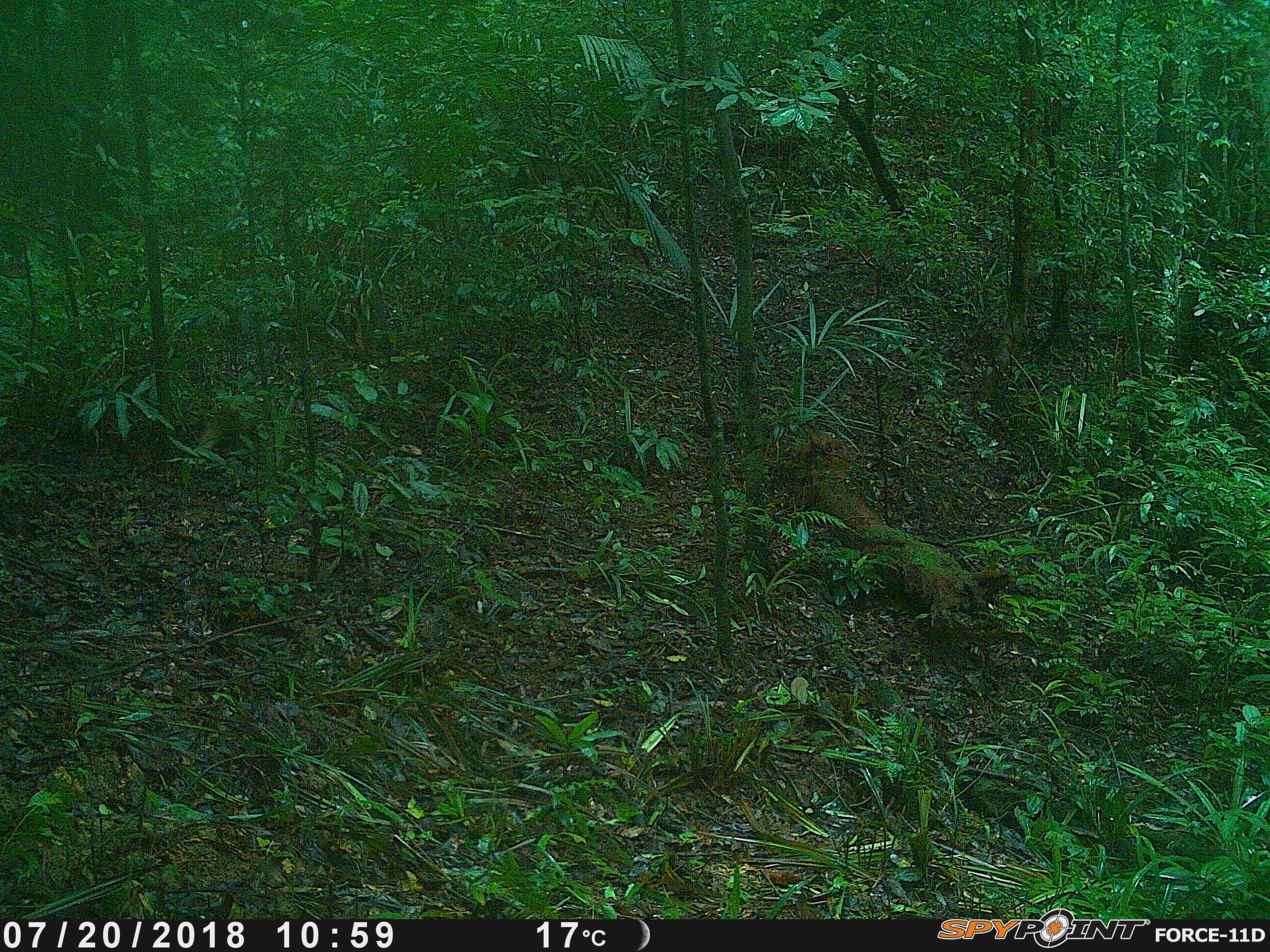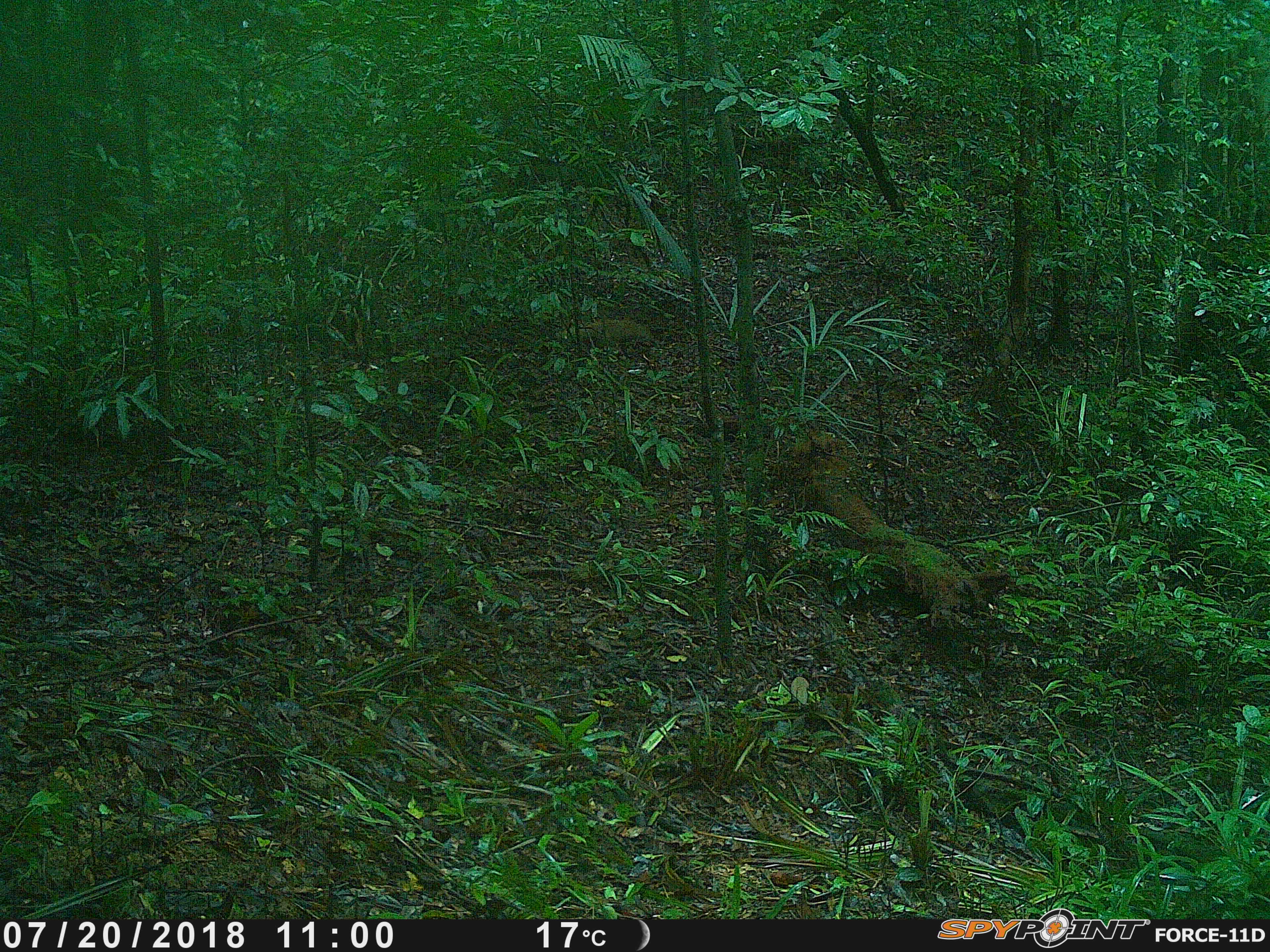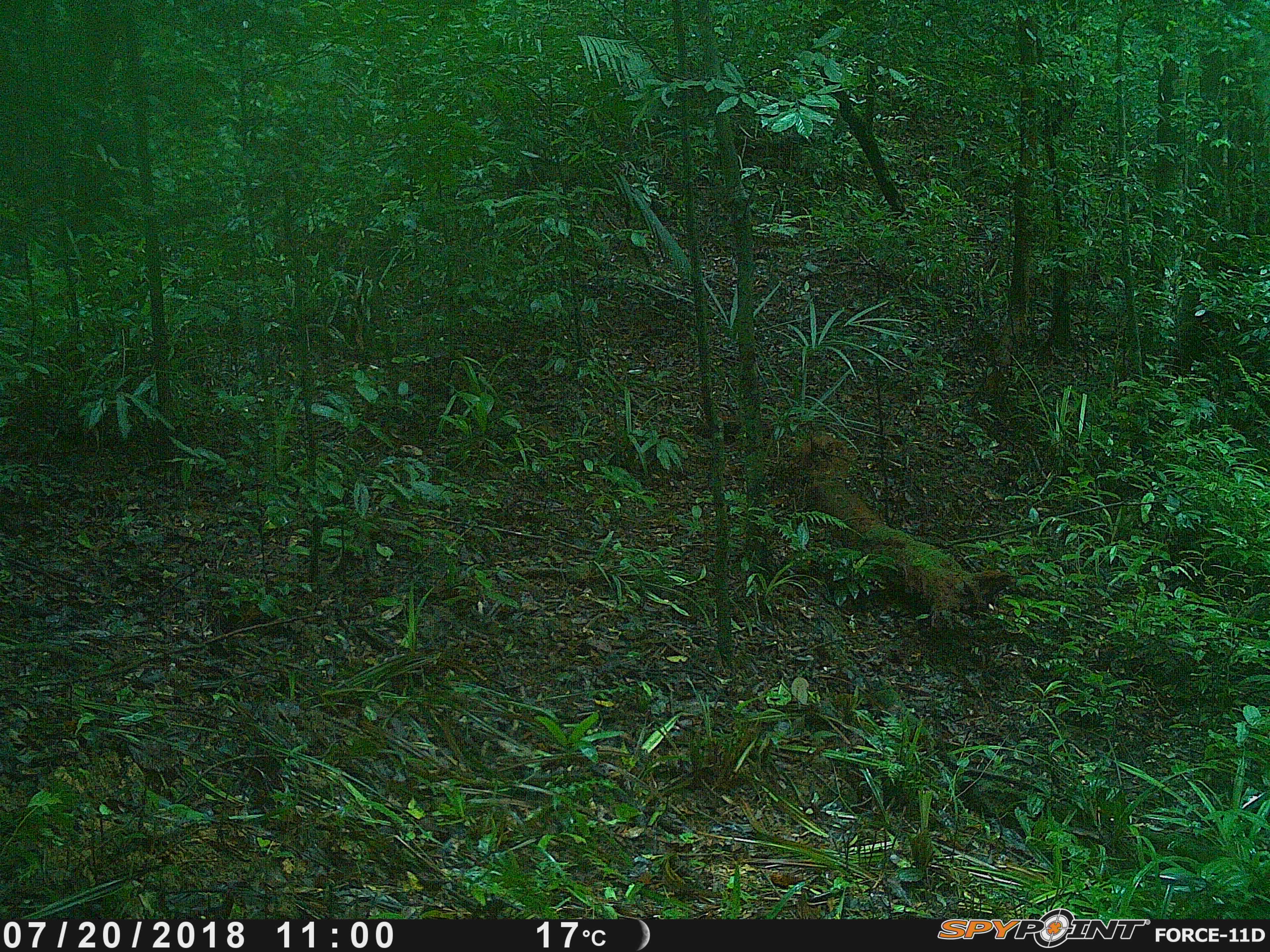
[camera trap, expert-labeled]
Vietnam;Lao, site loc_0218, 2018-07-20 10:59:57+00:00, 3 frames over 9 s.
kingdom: Animalia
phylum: Chordata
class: Mammalia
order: Carnivora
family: Herpestidae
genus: Urva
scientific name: Urva urva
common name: crab-eating mongoose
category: crab eating mongoose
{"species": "crab eating mongoose (crab-eating mongoose) (Urva urva)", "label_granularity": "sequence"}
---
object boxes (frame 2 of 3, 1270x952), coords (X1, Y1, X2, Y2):
crab eating mongoose: (560, 318, 655, 354)